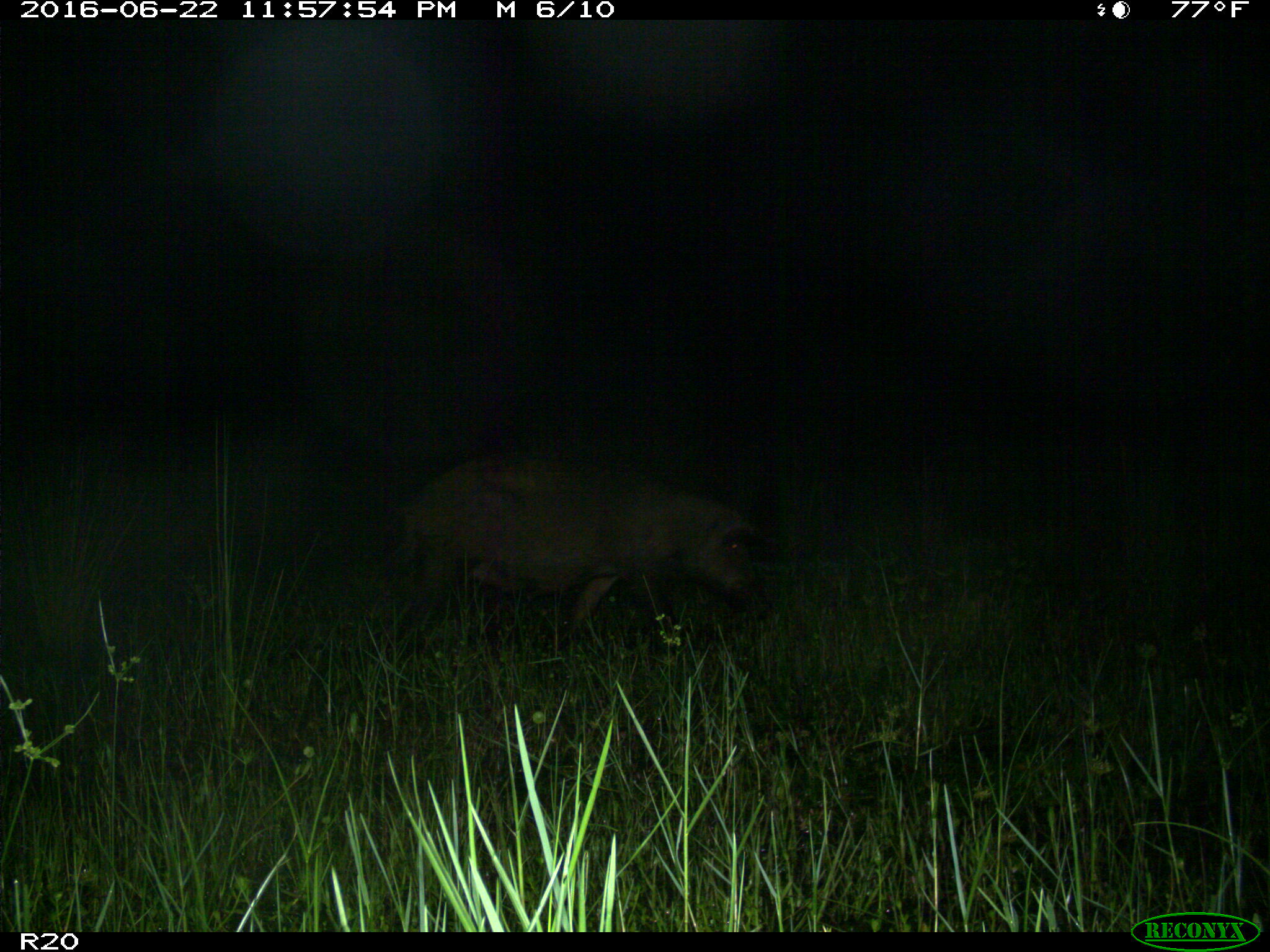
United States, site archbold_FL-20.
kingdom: Animalia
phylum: Chordata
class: Mammalia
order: Artiodactyla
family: Suidae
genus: Sus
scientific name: Sus scrofa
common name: wild boar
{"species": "Sus scrofa (wild boar)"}